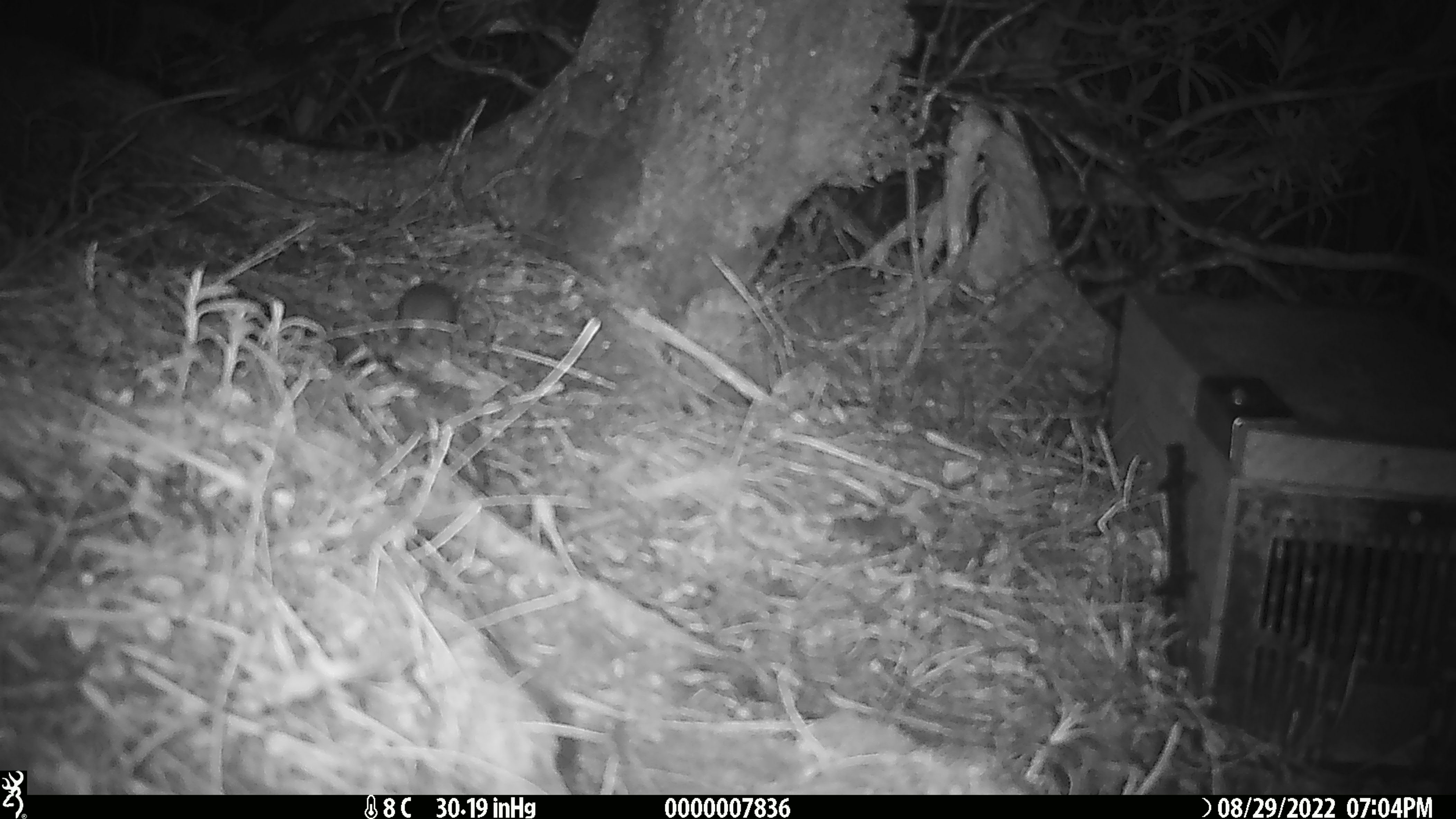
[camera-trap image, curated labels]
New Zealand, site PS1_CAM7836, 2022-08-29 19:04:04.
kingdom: Animalia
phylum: Chordata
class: Mammalia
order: Rodentia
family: Muridae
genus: Mus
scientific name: Mus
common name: mouse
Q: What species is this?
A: Mouse (Mus).